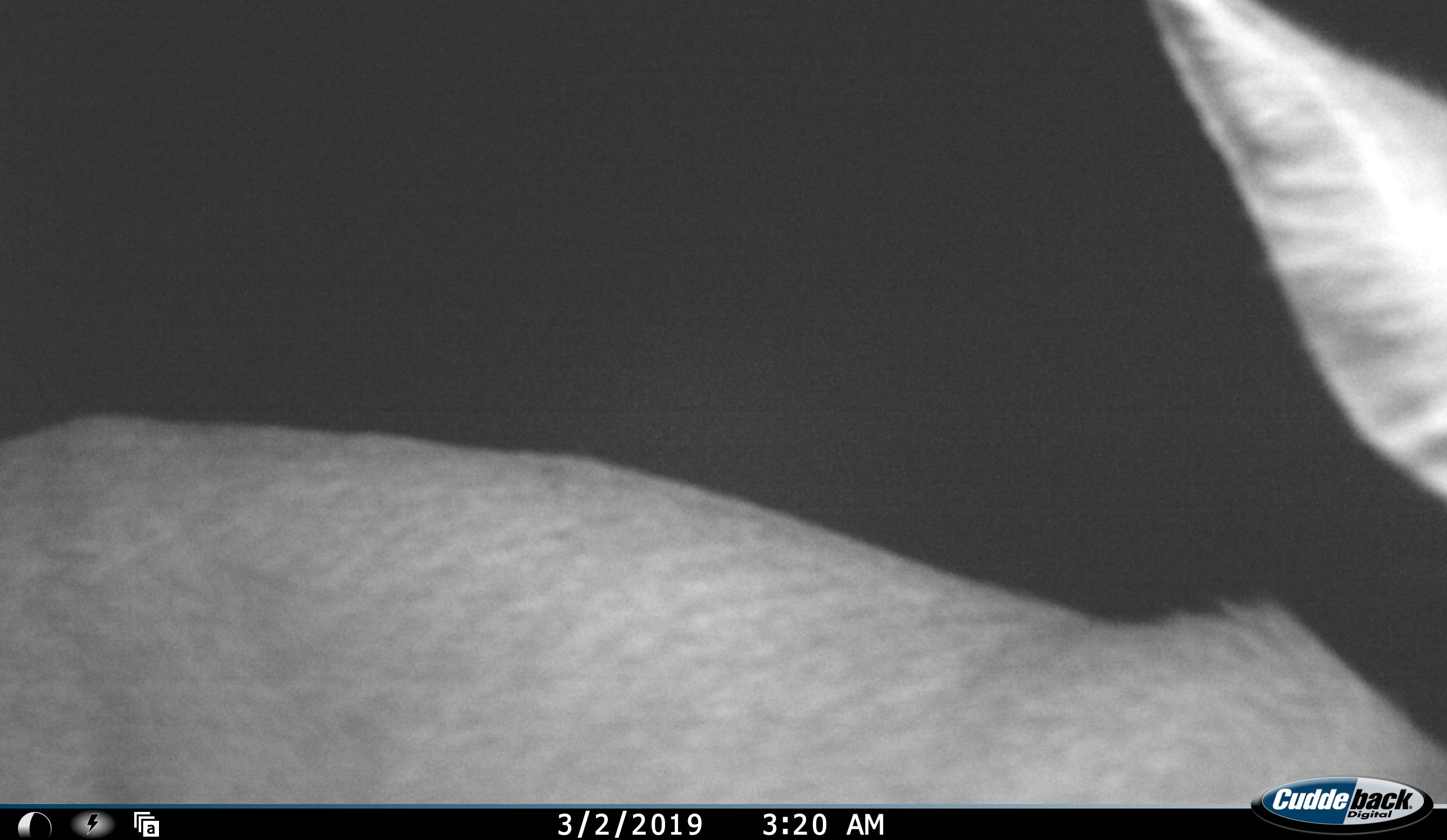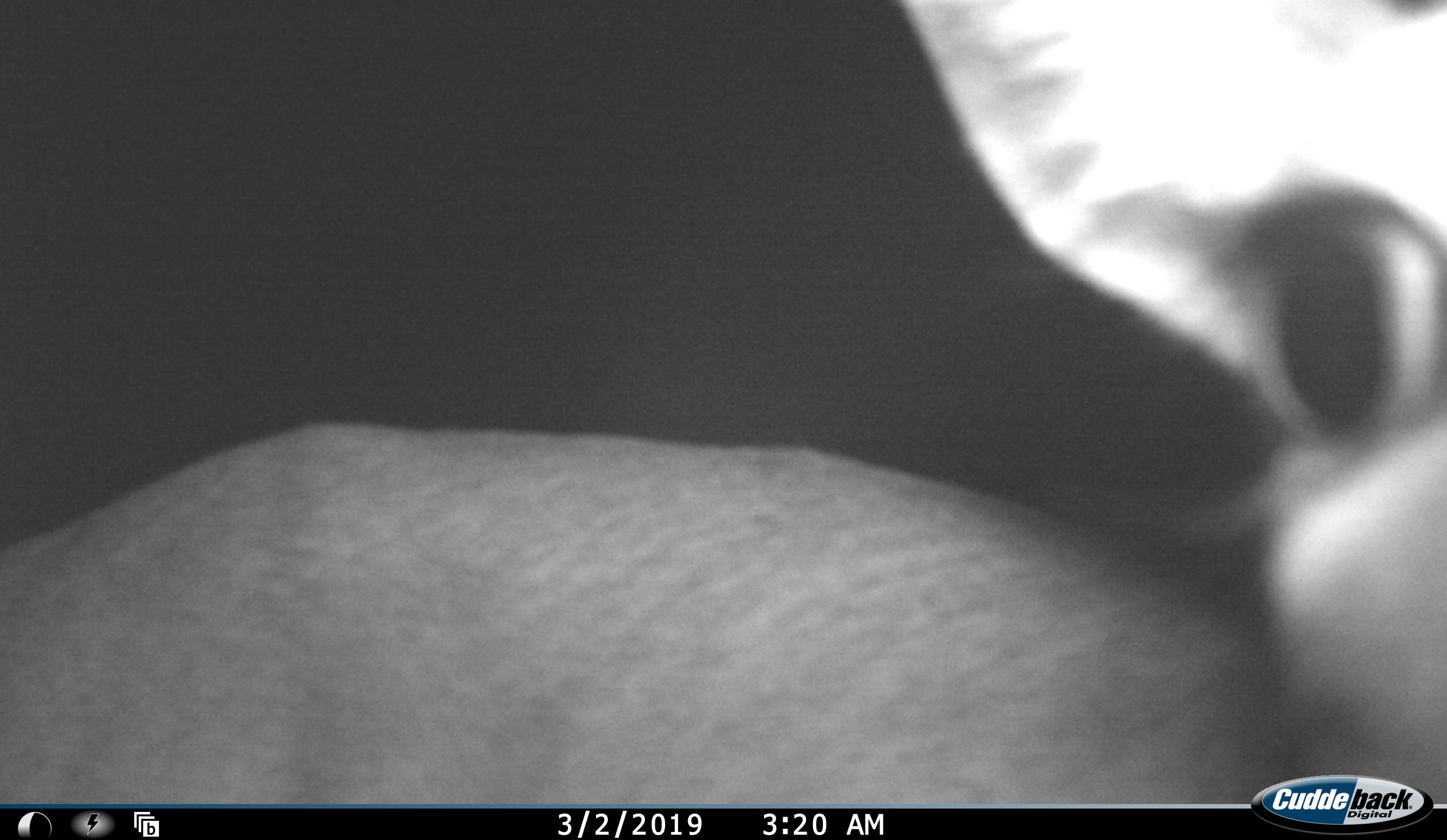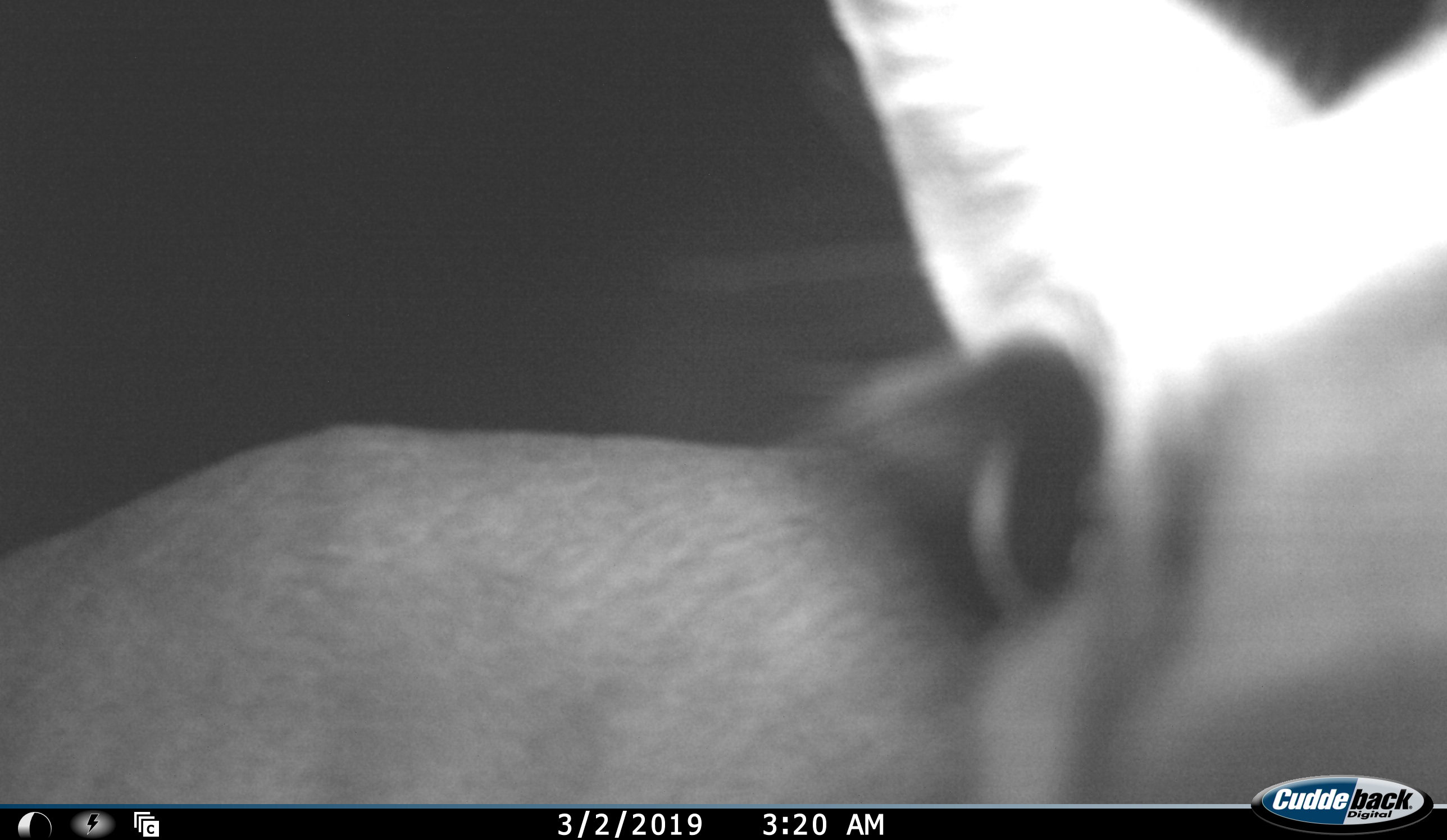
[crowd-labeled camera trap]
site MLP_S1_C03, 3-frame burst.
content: unidentified animal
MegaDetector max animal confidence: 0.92